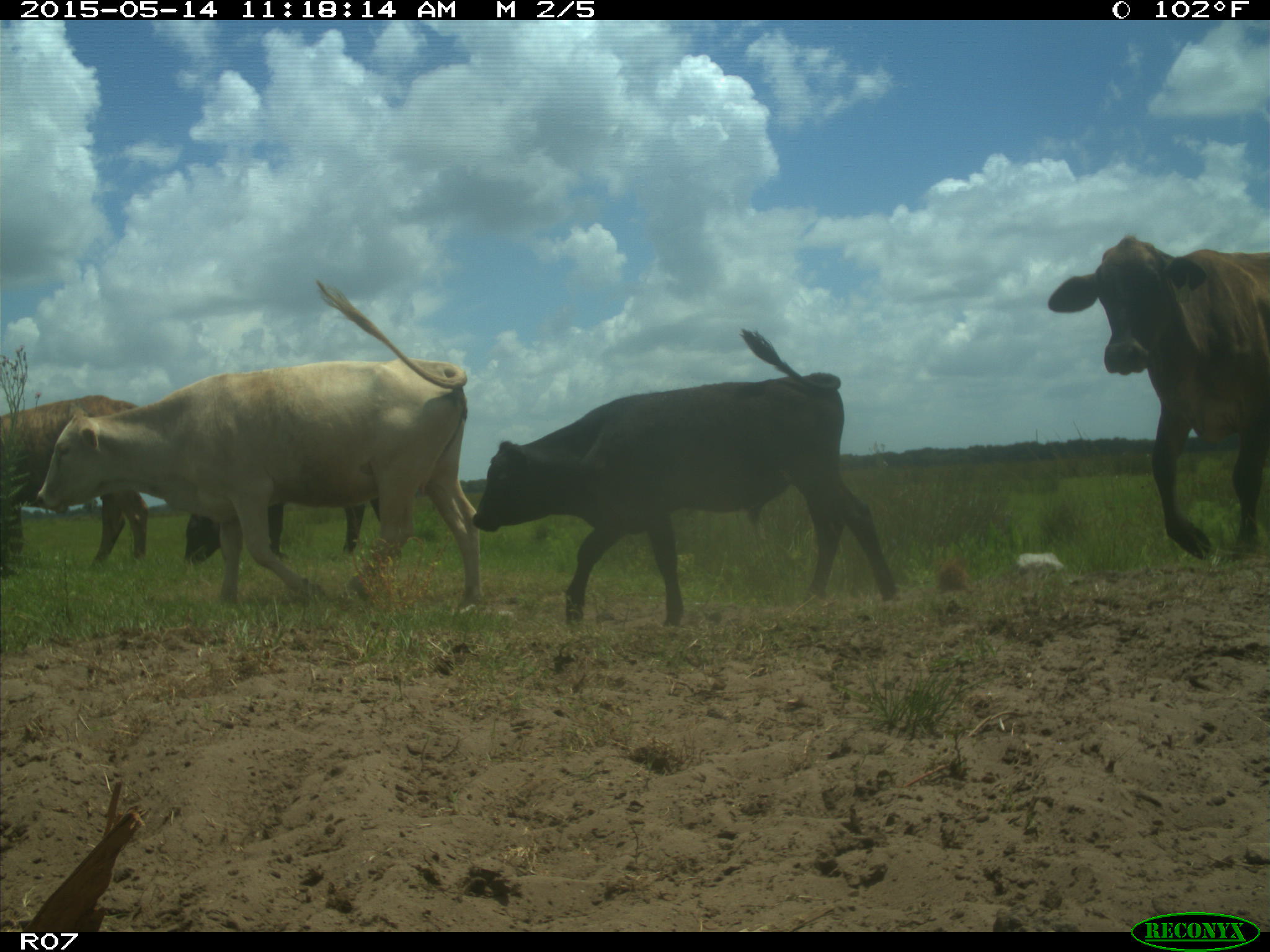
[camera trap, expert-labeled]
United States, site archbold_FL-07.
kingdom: Animalia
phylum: Chordata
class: Mammalia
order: Artiodactyla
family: Bovidae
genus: Bos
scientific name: Bos taurus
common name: domestic cow